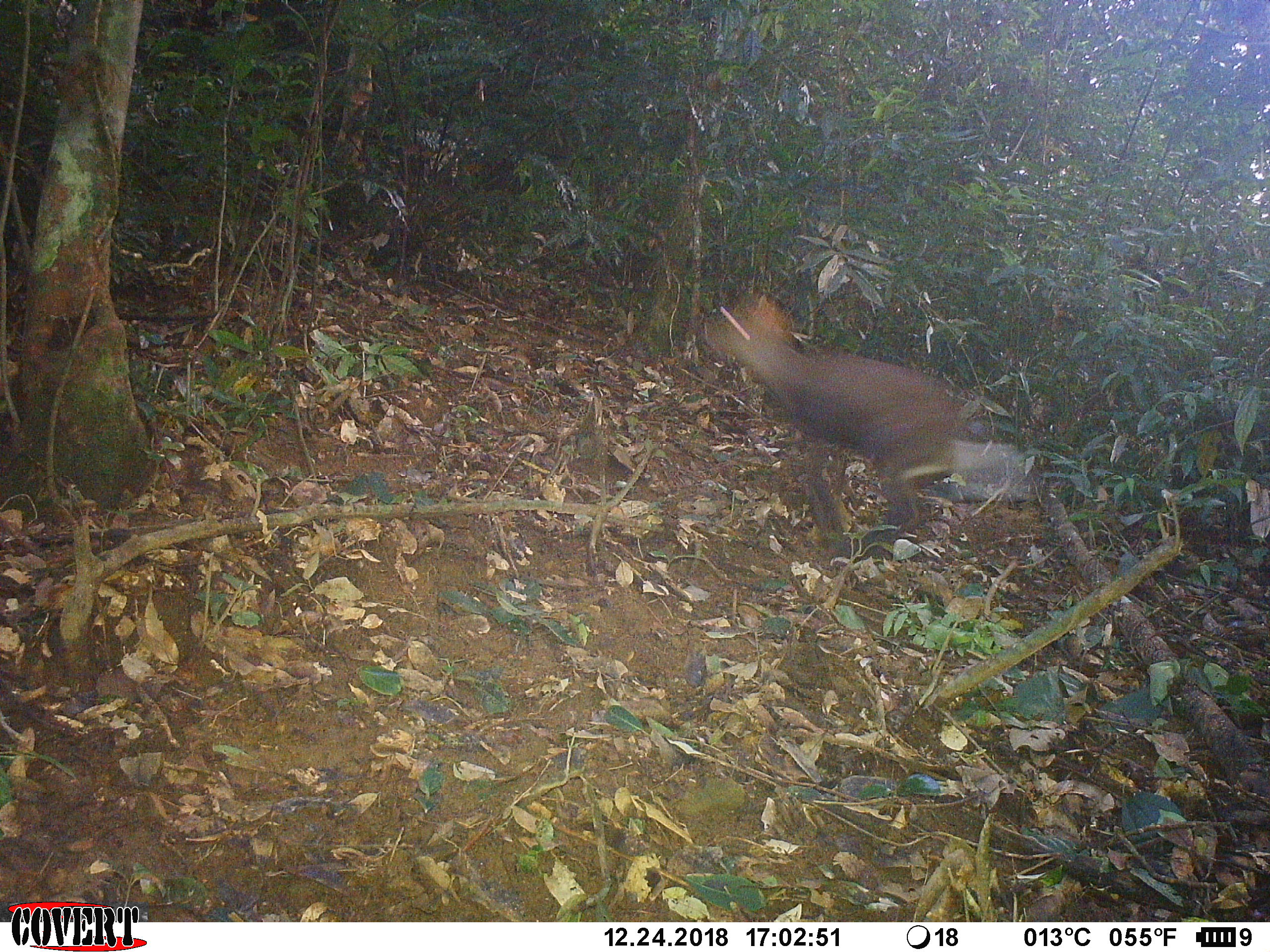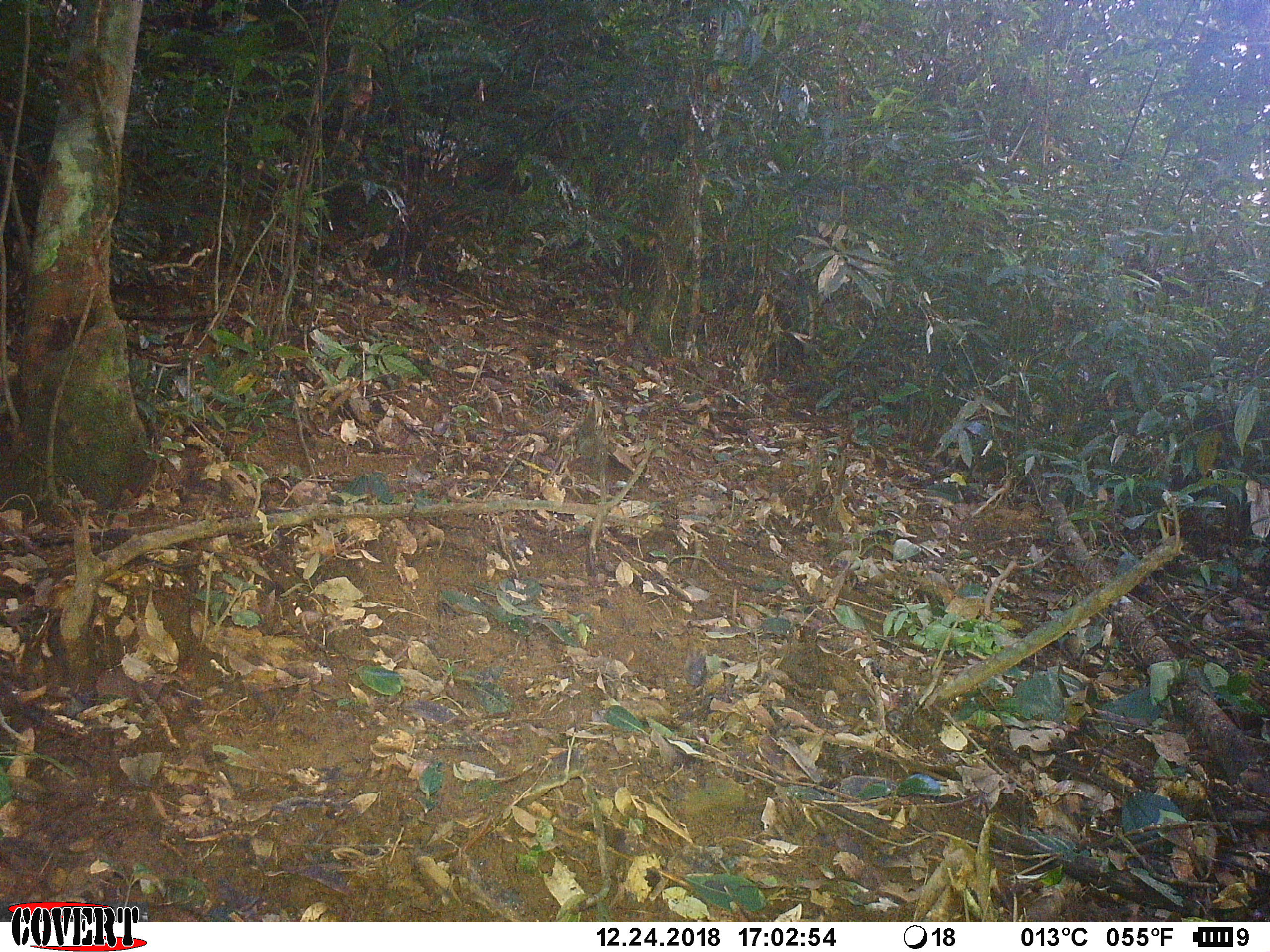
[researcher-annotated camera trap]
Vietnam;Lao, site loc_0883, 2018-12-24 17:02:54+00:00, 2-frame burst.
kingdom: Animalia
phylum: Chordata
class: Mammalia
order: Artiodactyla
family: Cervidae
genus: Muntiacus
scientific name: Muntiacus rooseveltorum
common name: roosevelt's muntjac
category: roosevelts muntjac group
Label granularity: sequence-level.